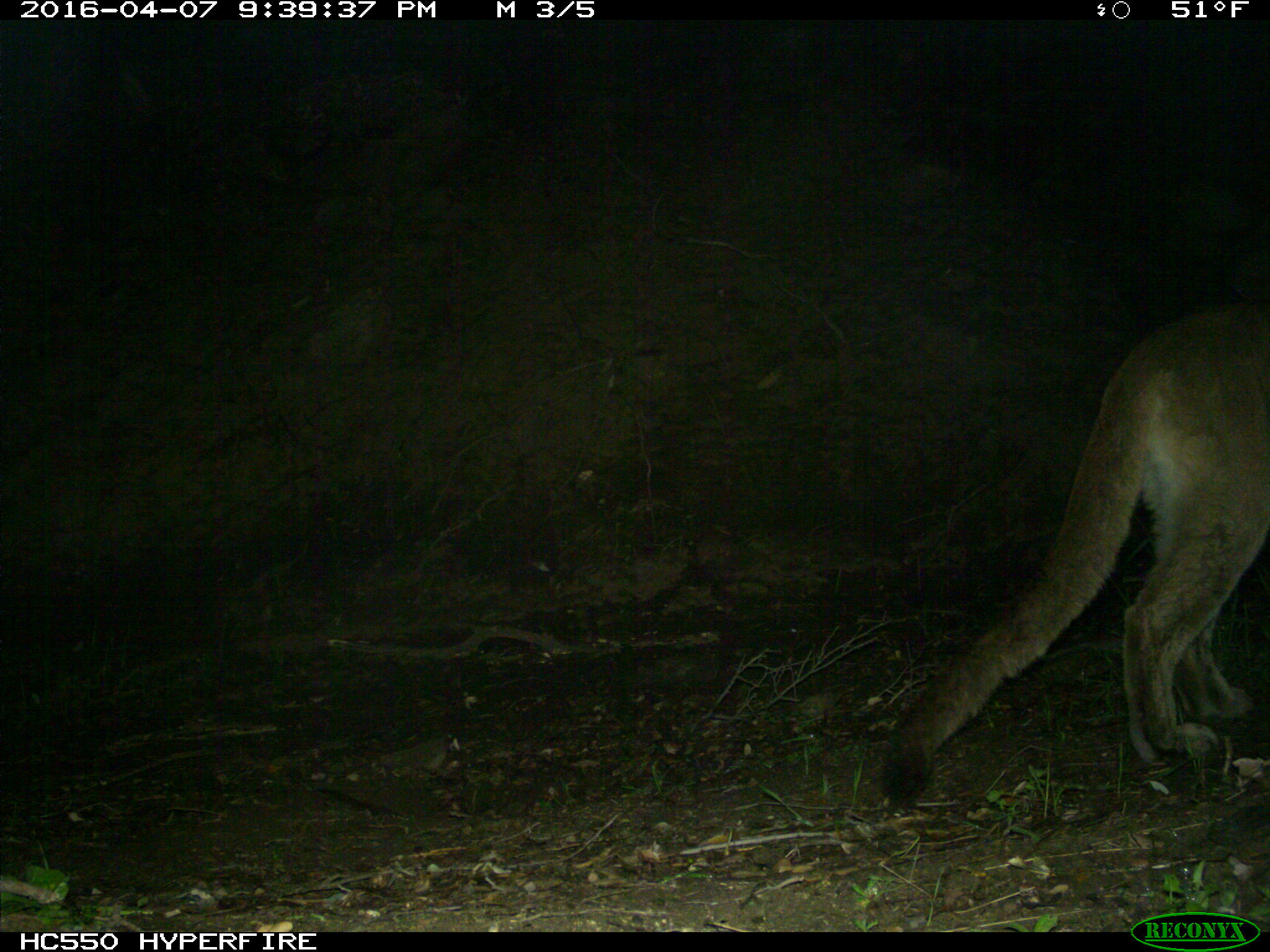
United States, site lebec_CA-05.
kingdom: Animalia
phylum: Chordata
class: Mammalia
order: Carnivora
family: Felidae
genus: Puma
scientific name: Puma concolor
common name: mountain lion